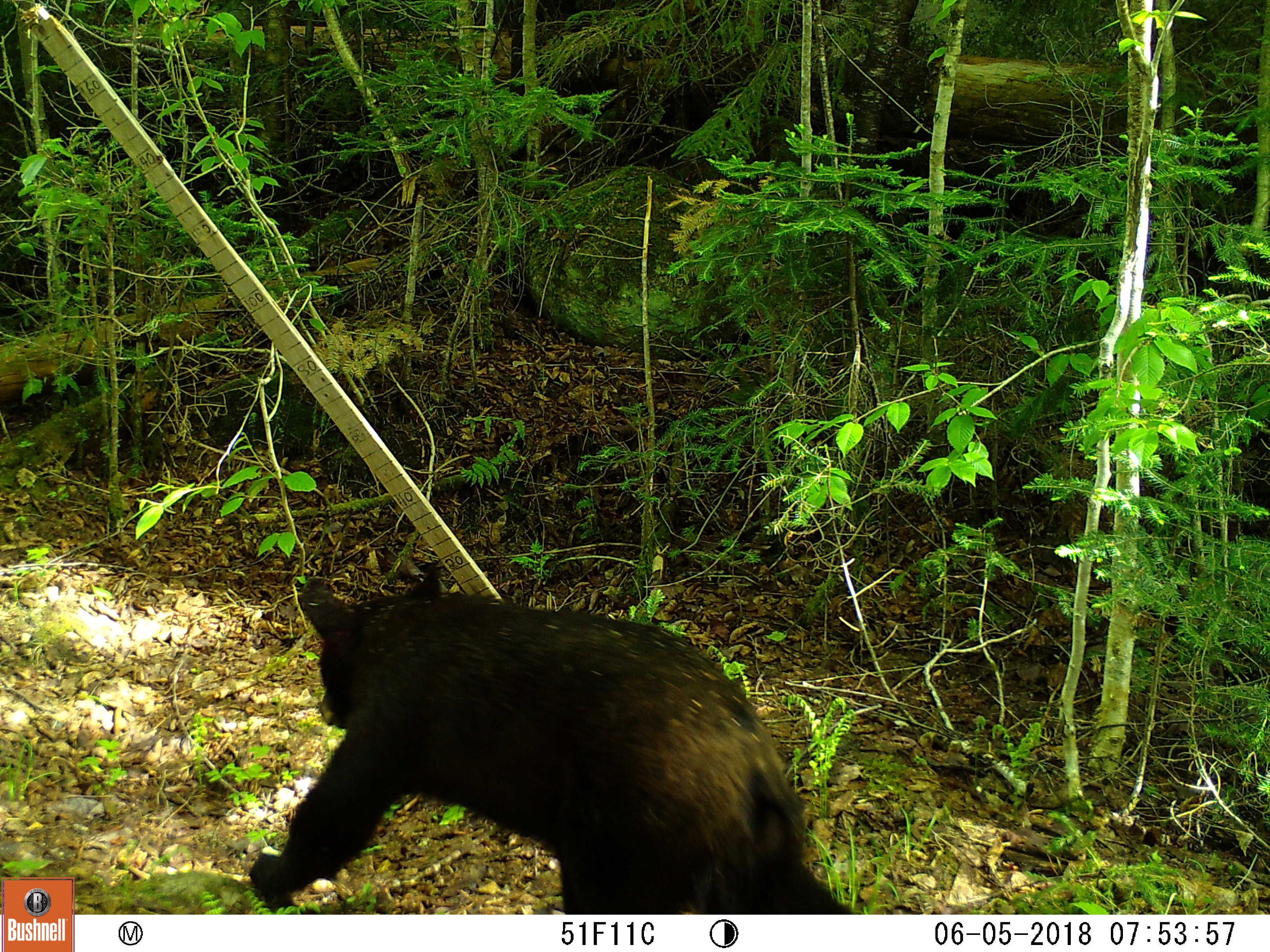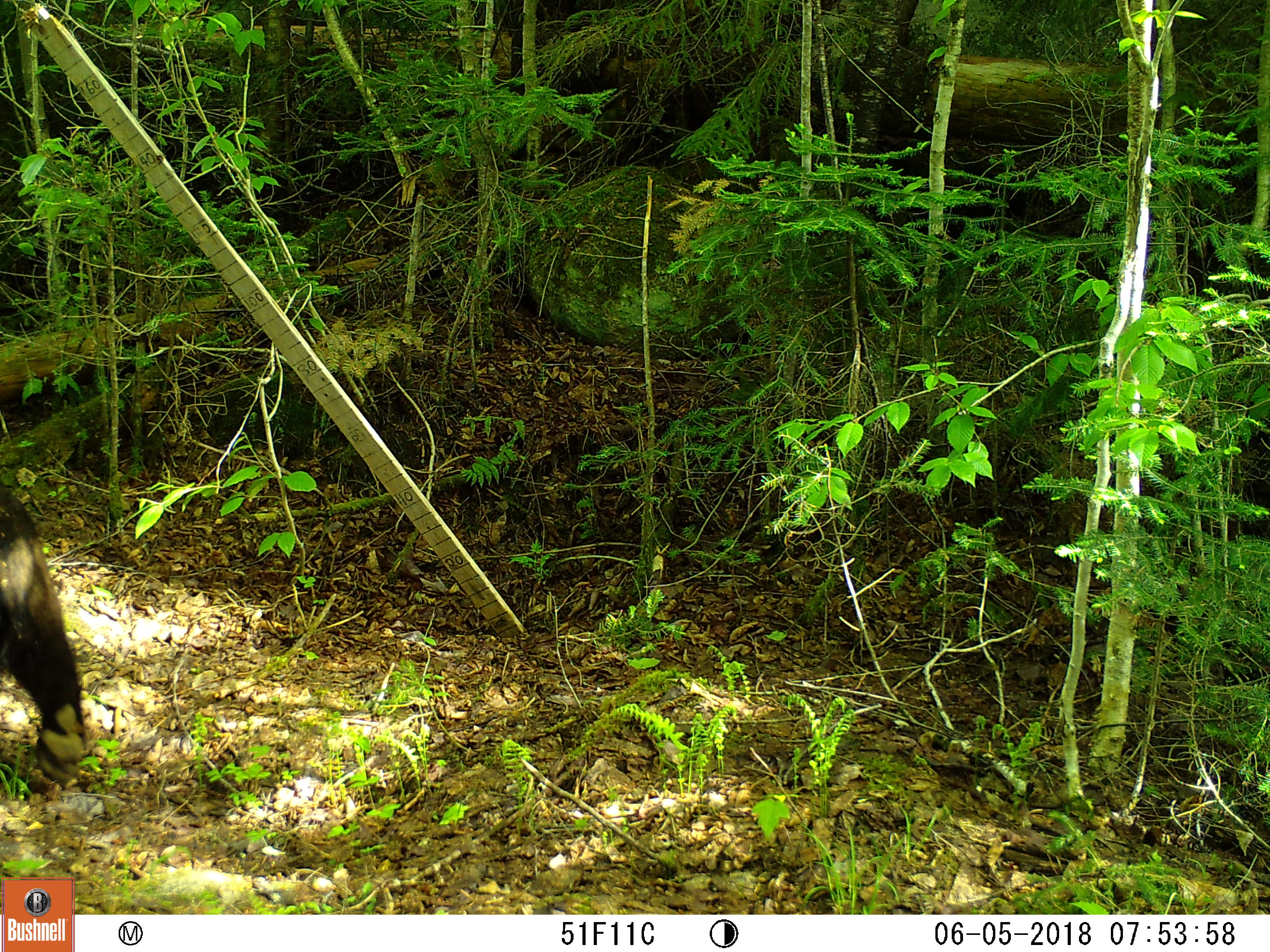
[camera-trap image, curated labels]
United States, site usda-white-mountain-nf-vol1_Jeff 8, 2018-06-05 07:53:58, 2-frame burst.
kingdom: Animalia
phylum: Chordata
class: Mammalia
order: Carnivora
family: Ursidae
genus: Ursus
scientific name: Ursus americanus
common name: black bear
Black bear (Ursus americanus).